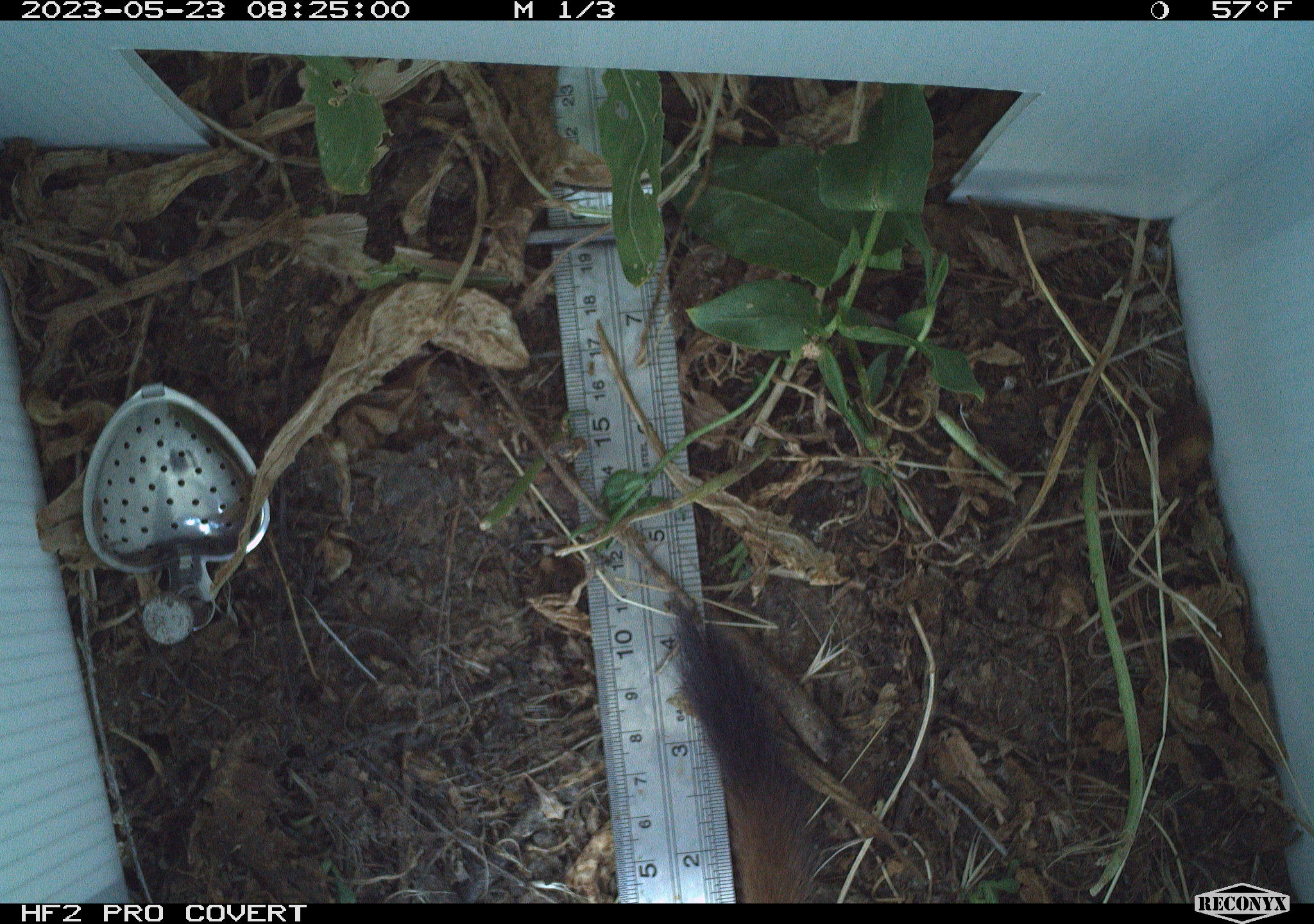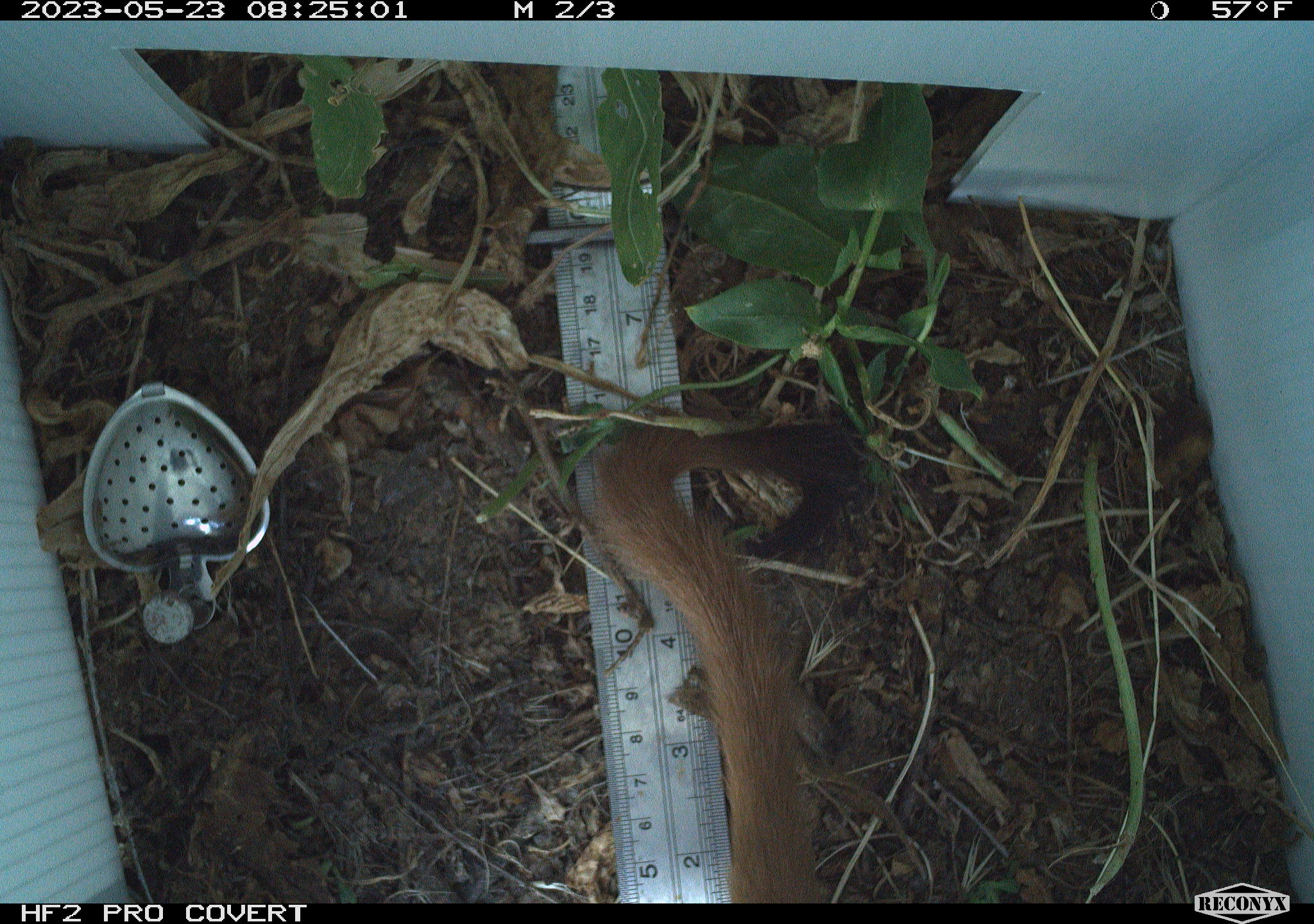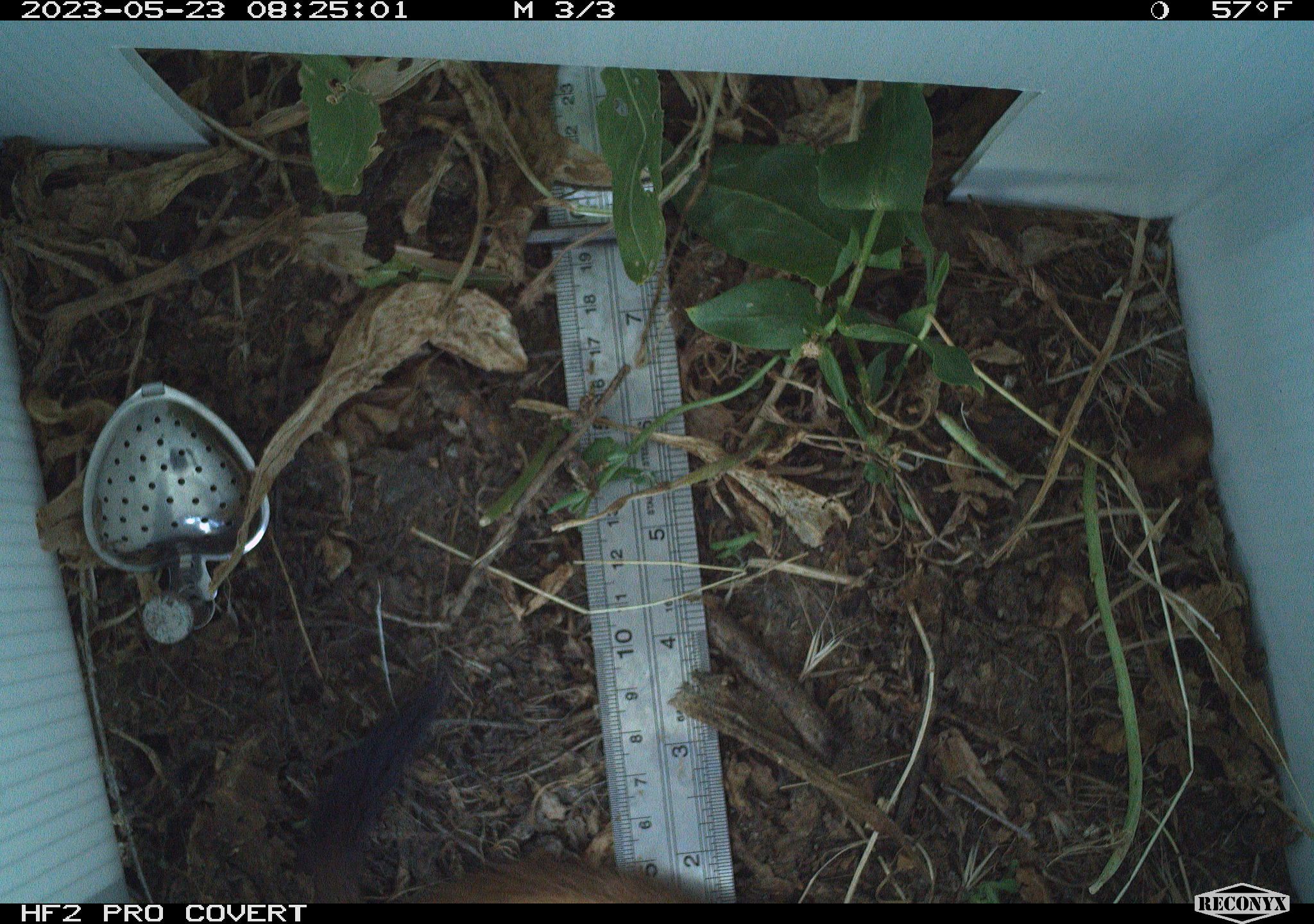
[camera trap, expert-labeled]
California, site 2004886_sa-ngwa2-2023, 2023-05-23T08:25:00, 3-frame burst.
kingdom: Animalia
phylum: Chordata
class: Mammalia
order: Carnivora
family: Mustelidae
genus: Neogale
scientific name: Neogale frenata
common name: long-tailed weasel